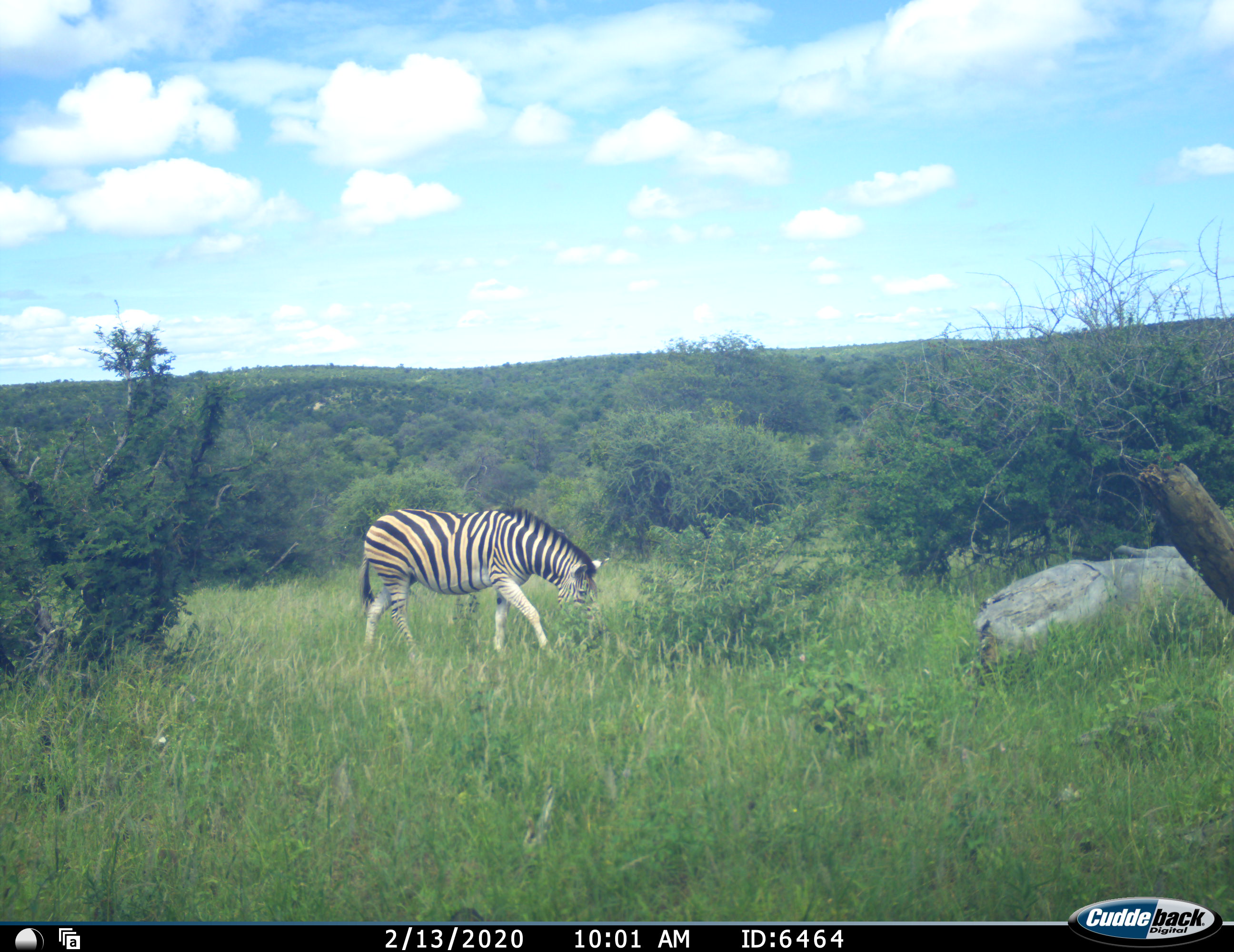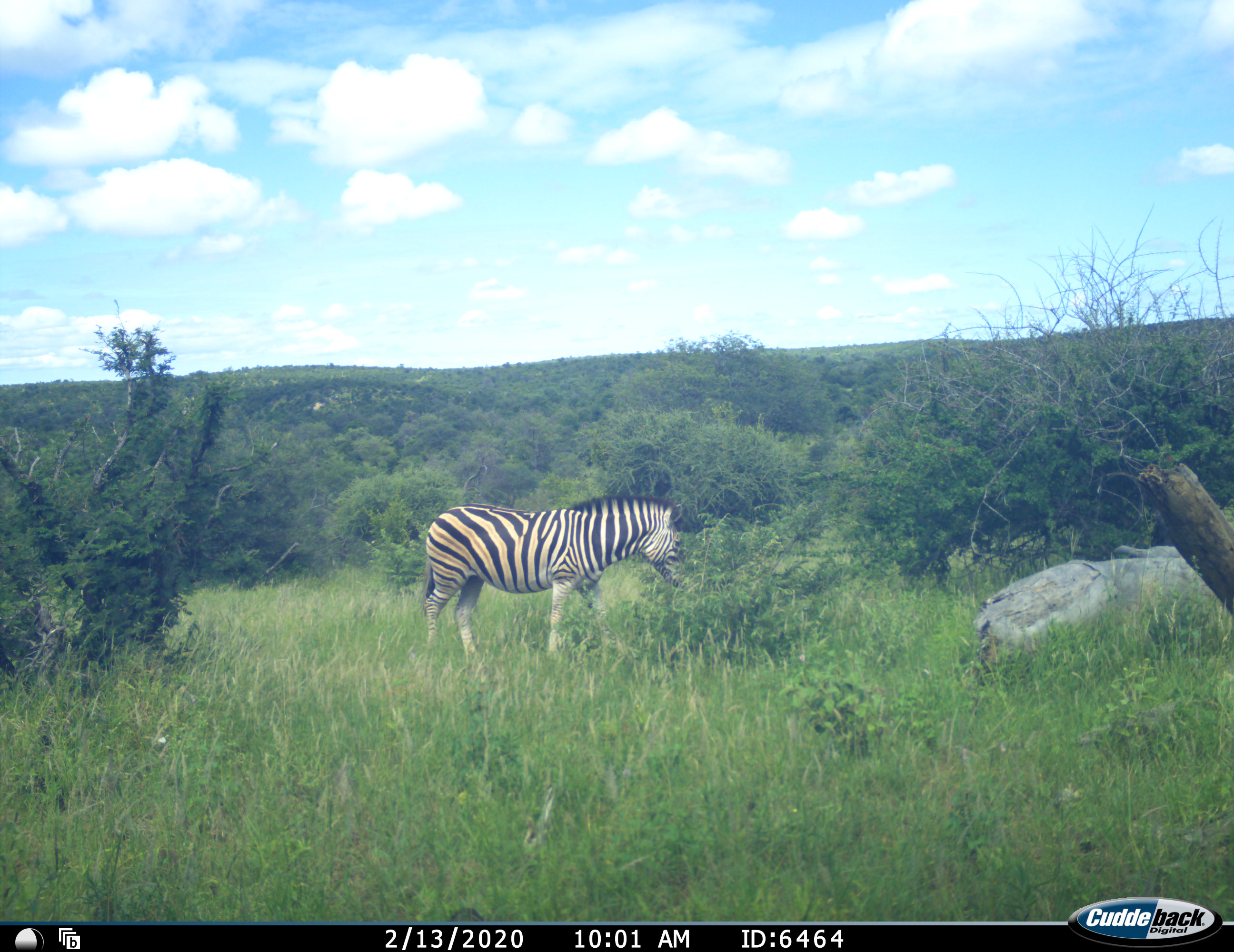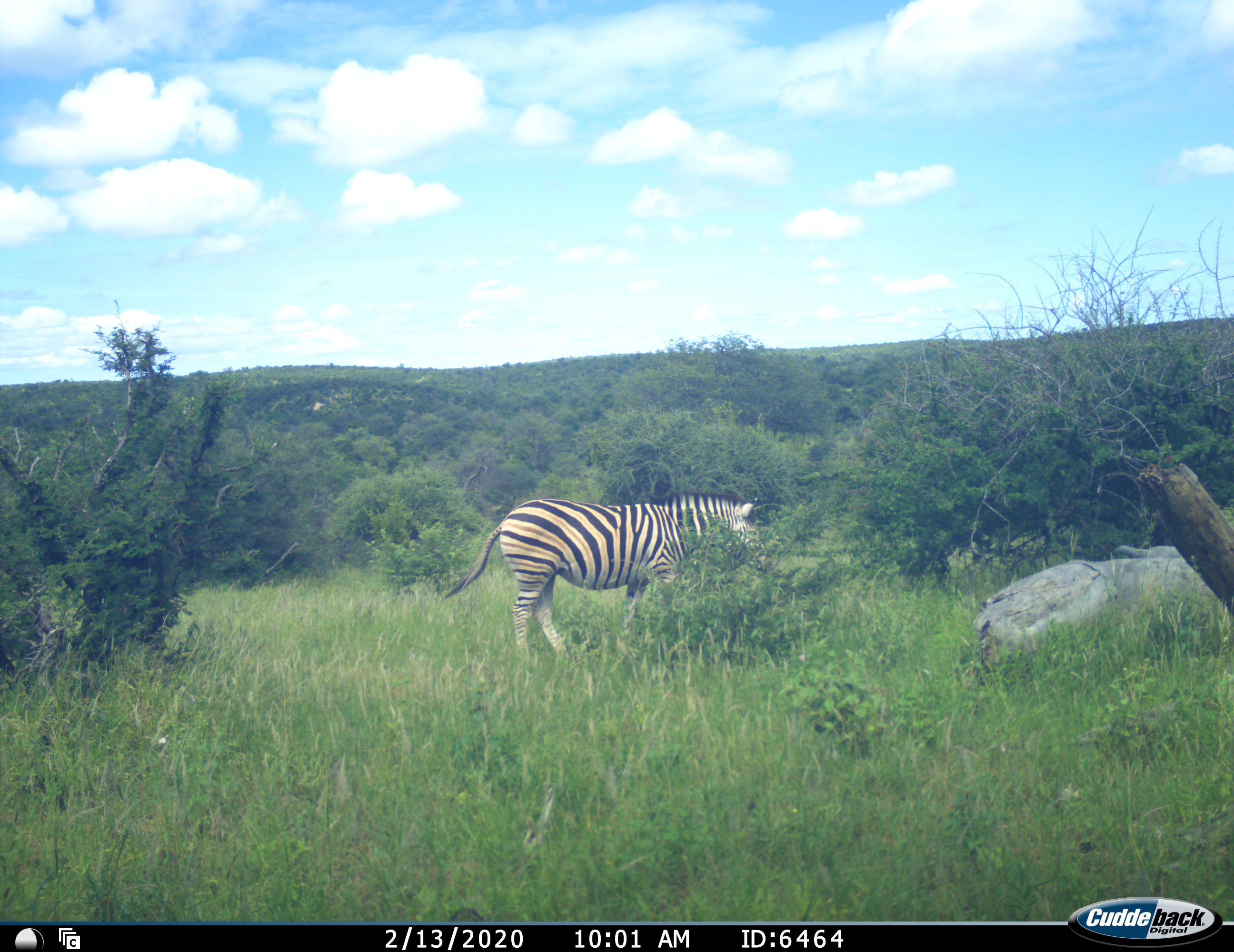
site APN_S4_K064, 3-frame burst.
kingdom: Animalia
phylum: Chordata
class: Mammalia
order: Perissodactyla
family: Equidae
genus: Equus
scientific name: Equus quagga burchellii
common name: burchell's zebra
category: zebraburchells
Zebraburchells (burchell's zebra) (Equus quagga burchellii), count 1. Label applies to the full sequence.